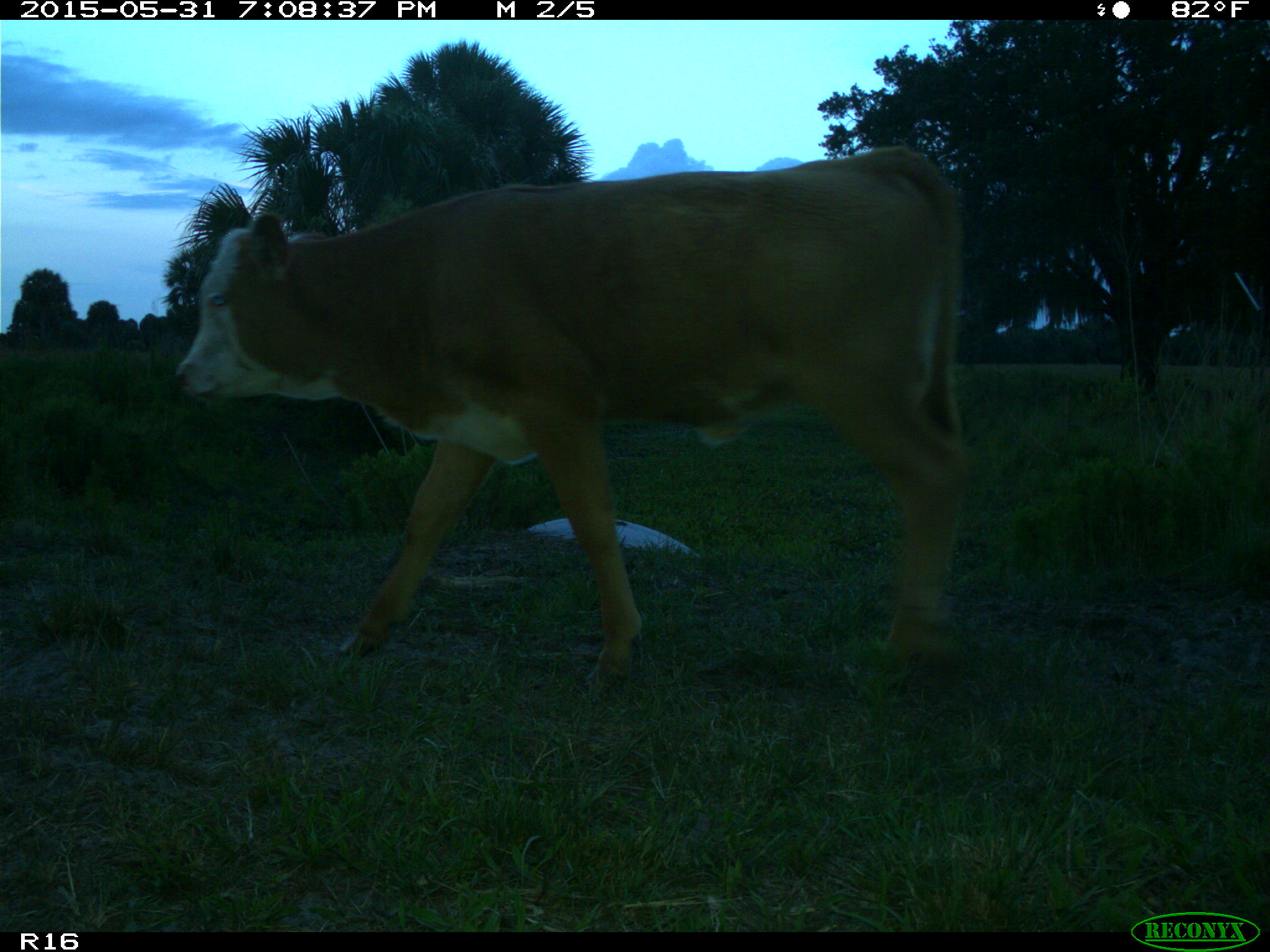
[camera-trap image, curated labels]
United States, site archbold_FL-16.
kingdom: Animalia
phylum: Chordata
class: Mammalia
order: Artiodactyla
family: Bovidae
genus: Bos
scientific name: Bos taurus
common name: domestic cow